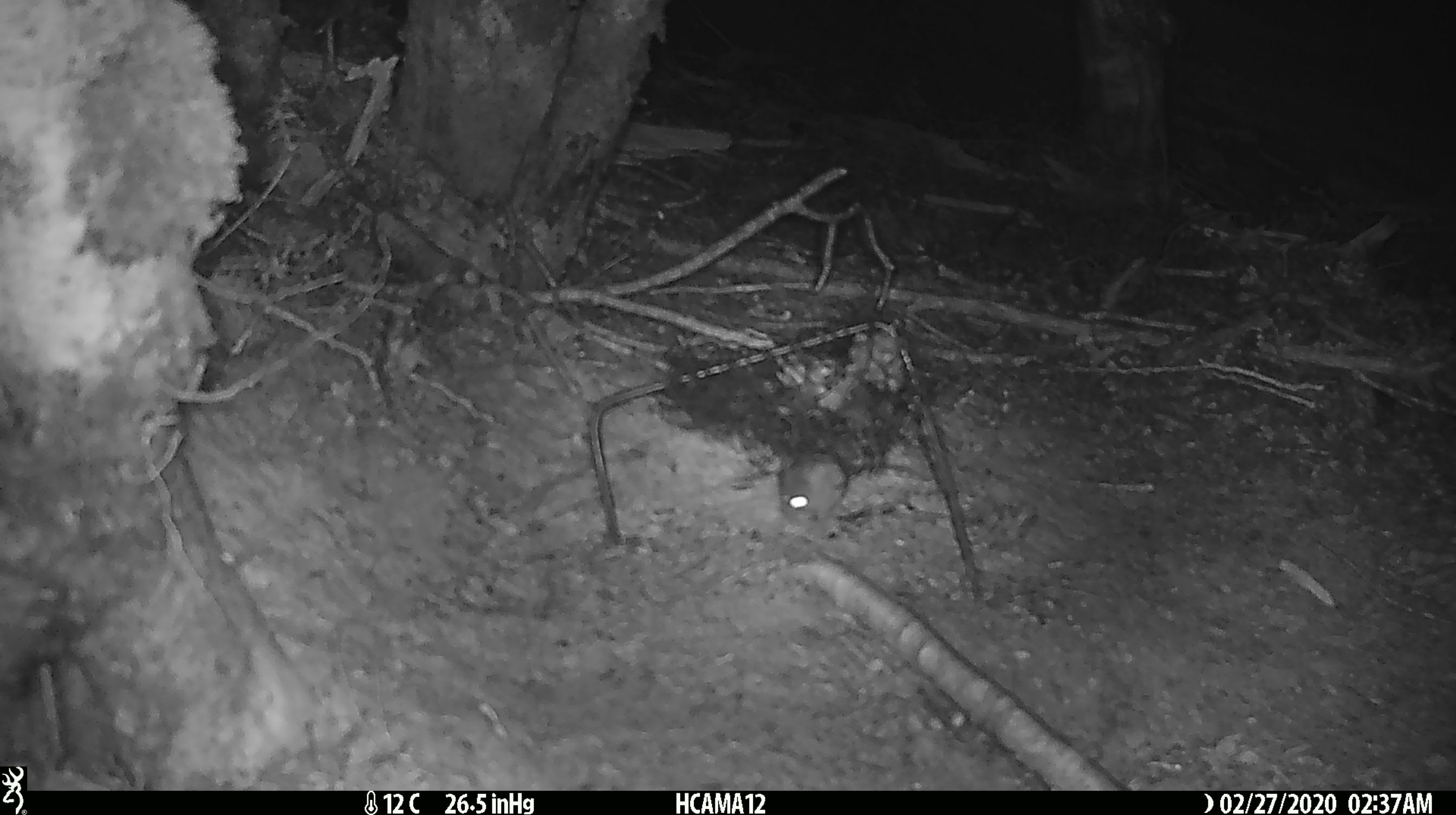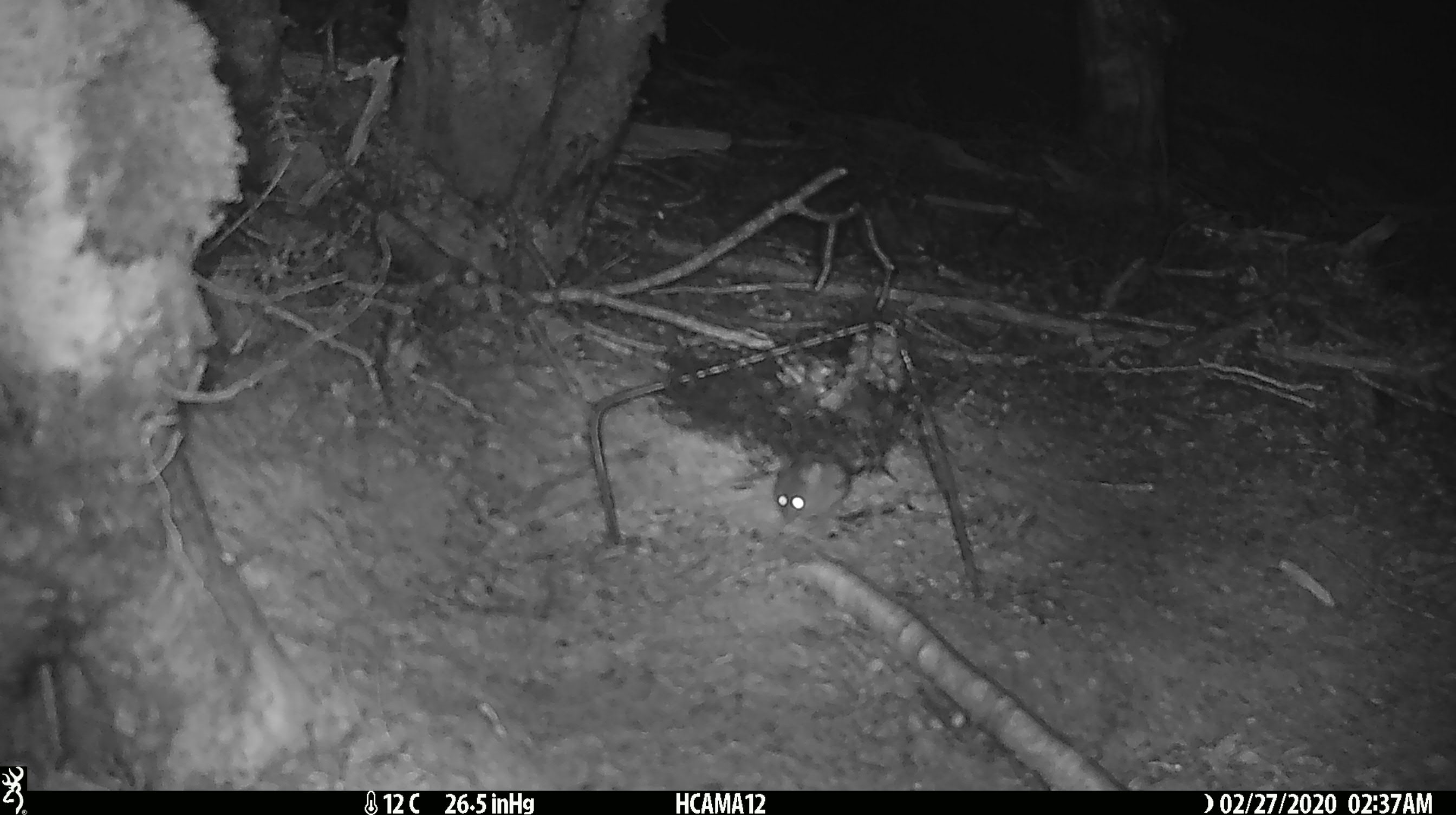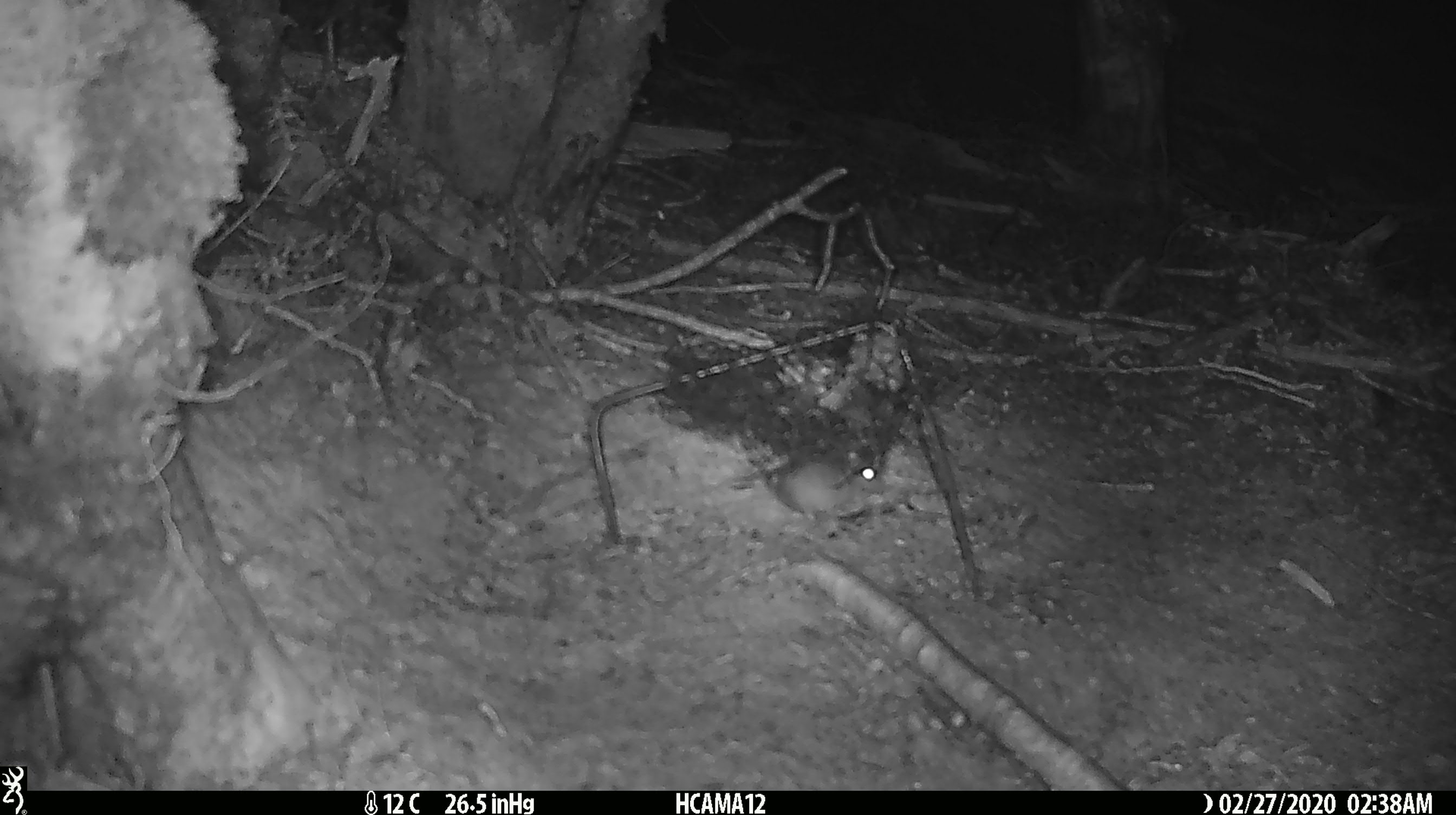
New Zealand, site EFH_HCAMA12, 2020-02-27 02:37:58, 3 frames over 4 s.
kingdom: Animalia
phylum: Chordata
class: Mammalia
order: Rodentia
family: Muridae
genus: Mus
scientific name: Mus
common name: mouse